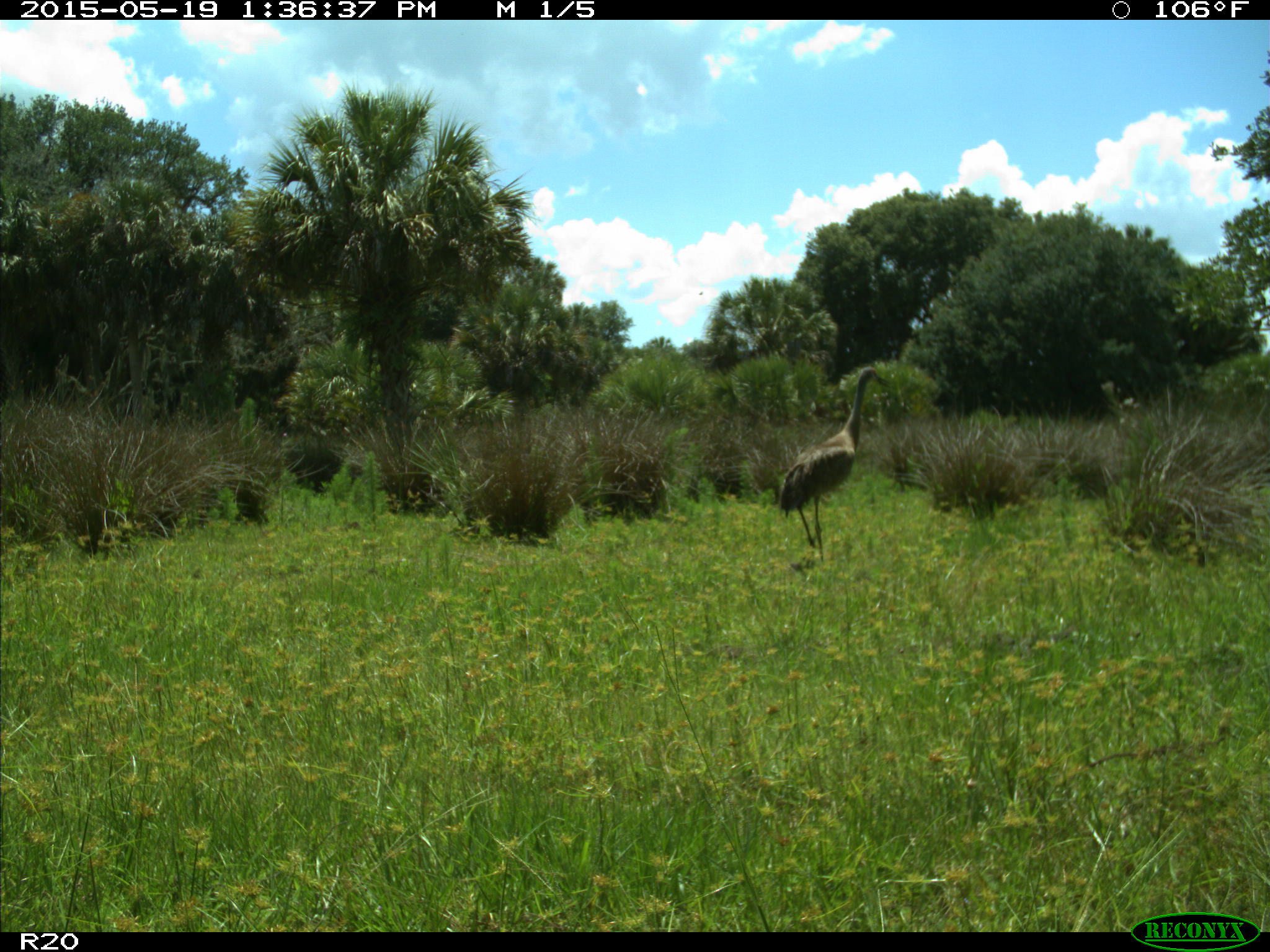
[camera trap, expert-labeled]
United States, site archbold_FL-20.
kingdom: Animalia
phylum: Chordata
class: Aves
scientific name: Aves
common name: birds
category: unidentified bird